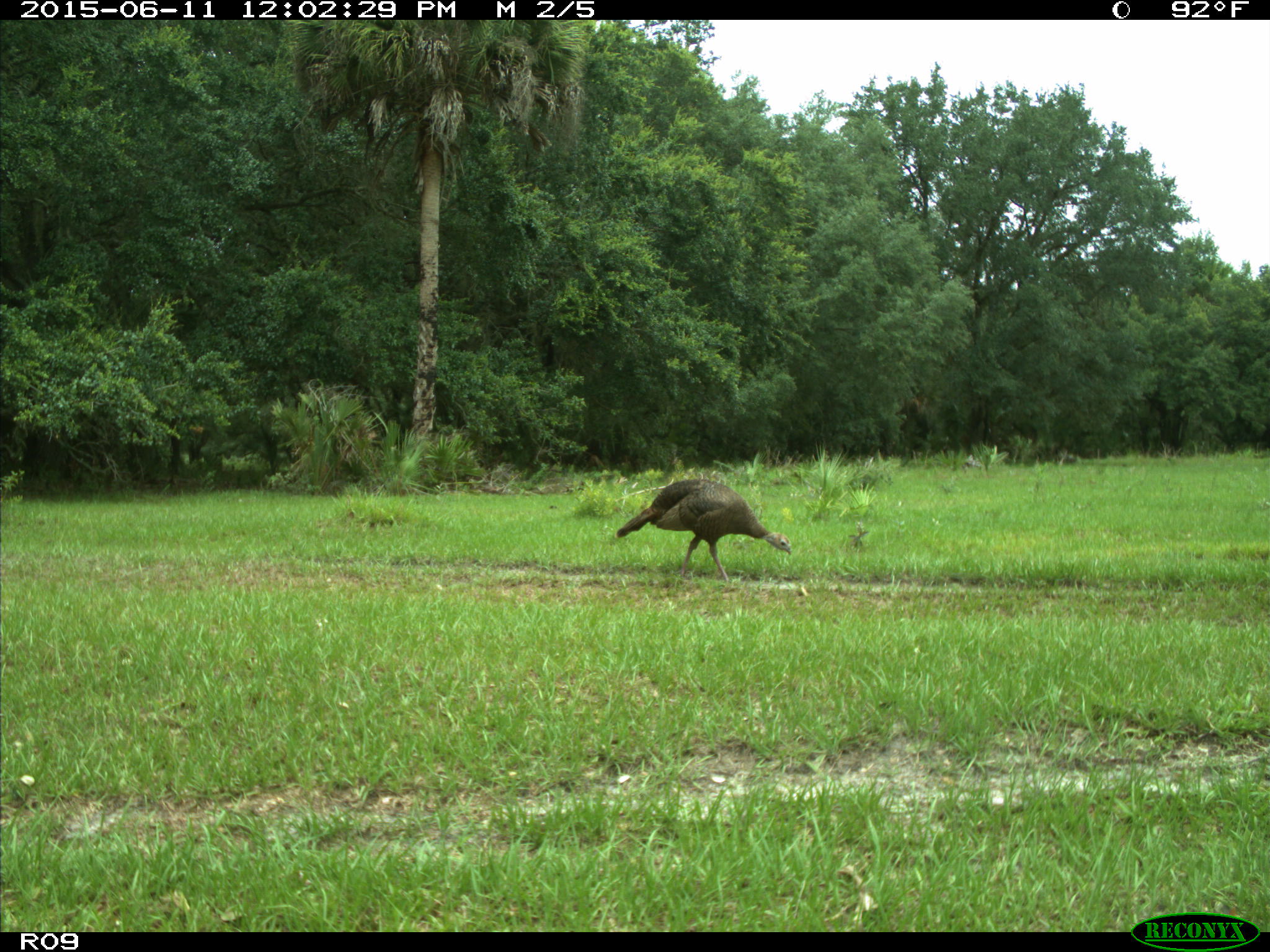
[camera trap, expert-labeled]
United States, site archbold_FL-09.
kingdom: Animalia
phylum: Chordata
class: Aves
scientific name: Aves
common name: birds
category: unidentified bird